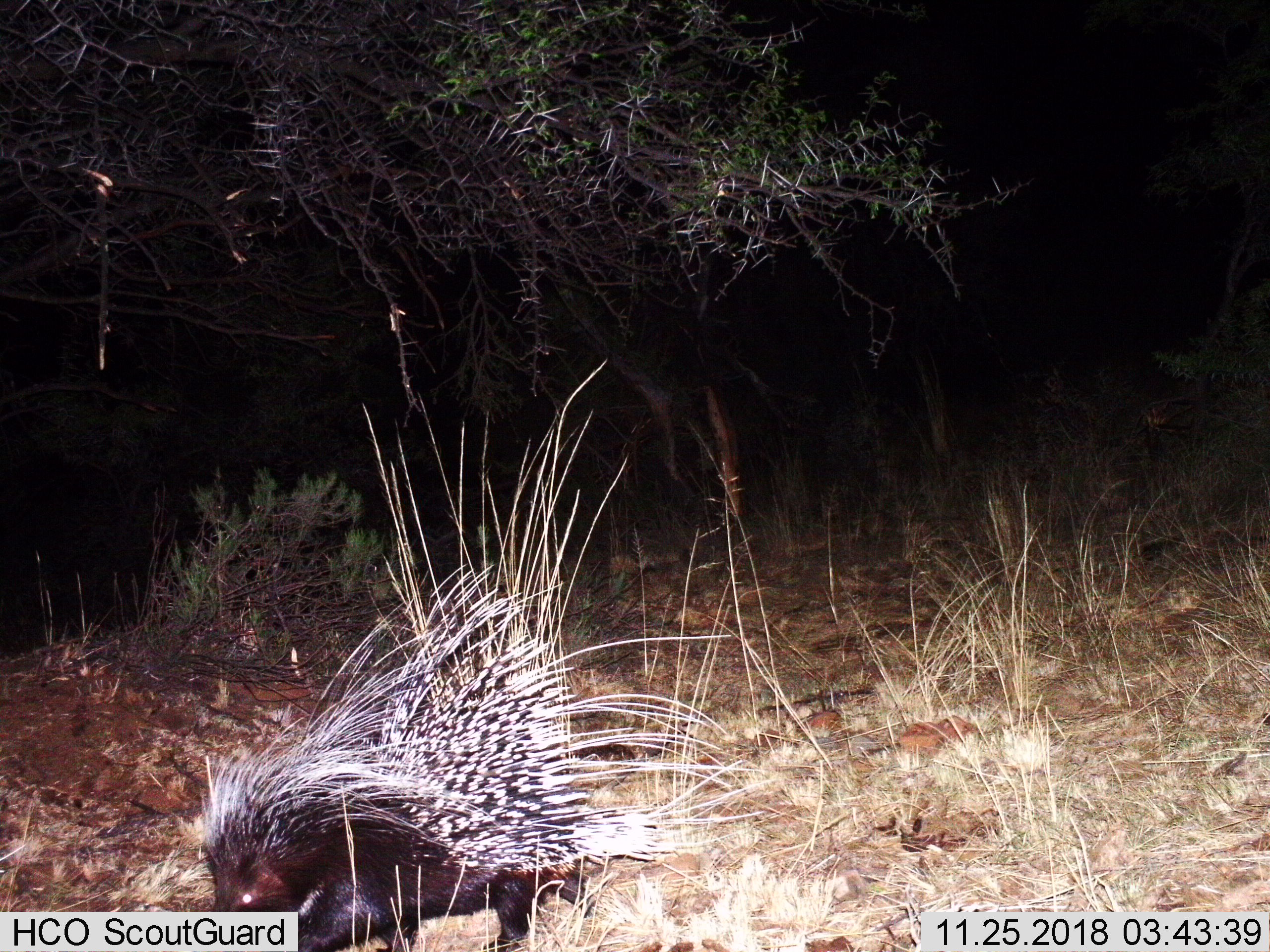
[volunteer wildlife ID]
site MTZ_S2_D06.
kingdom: Animalia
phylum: Chordata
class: Mammalia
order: Rodentia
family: Hystricidae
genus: Hystrix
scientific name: Hystrix cristata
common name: crested porcupine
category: porcupine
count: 1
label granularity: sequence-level